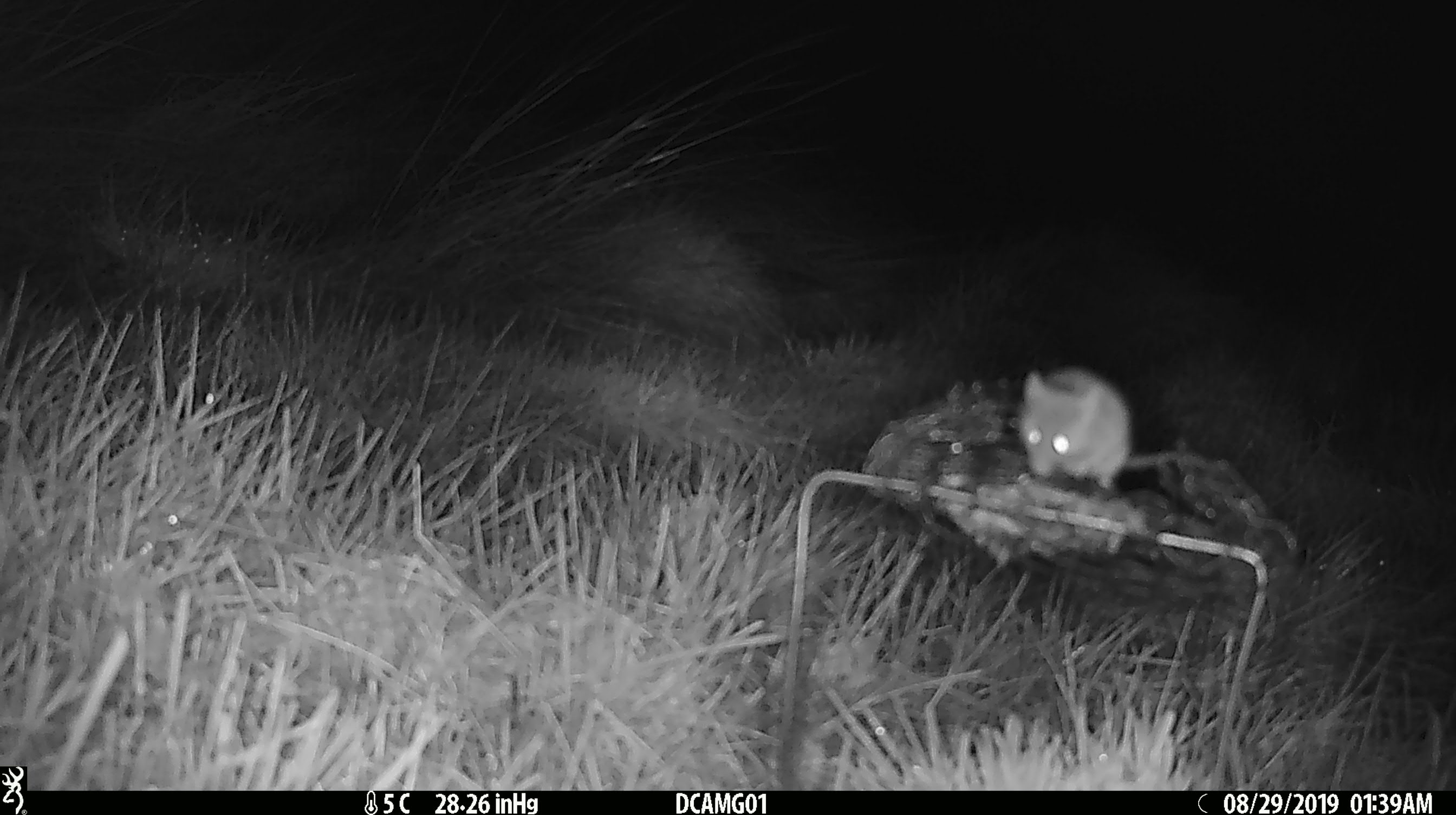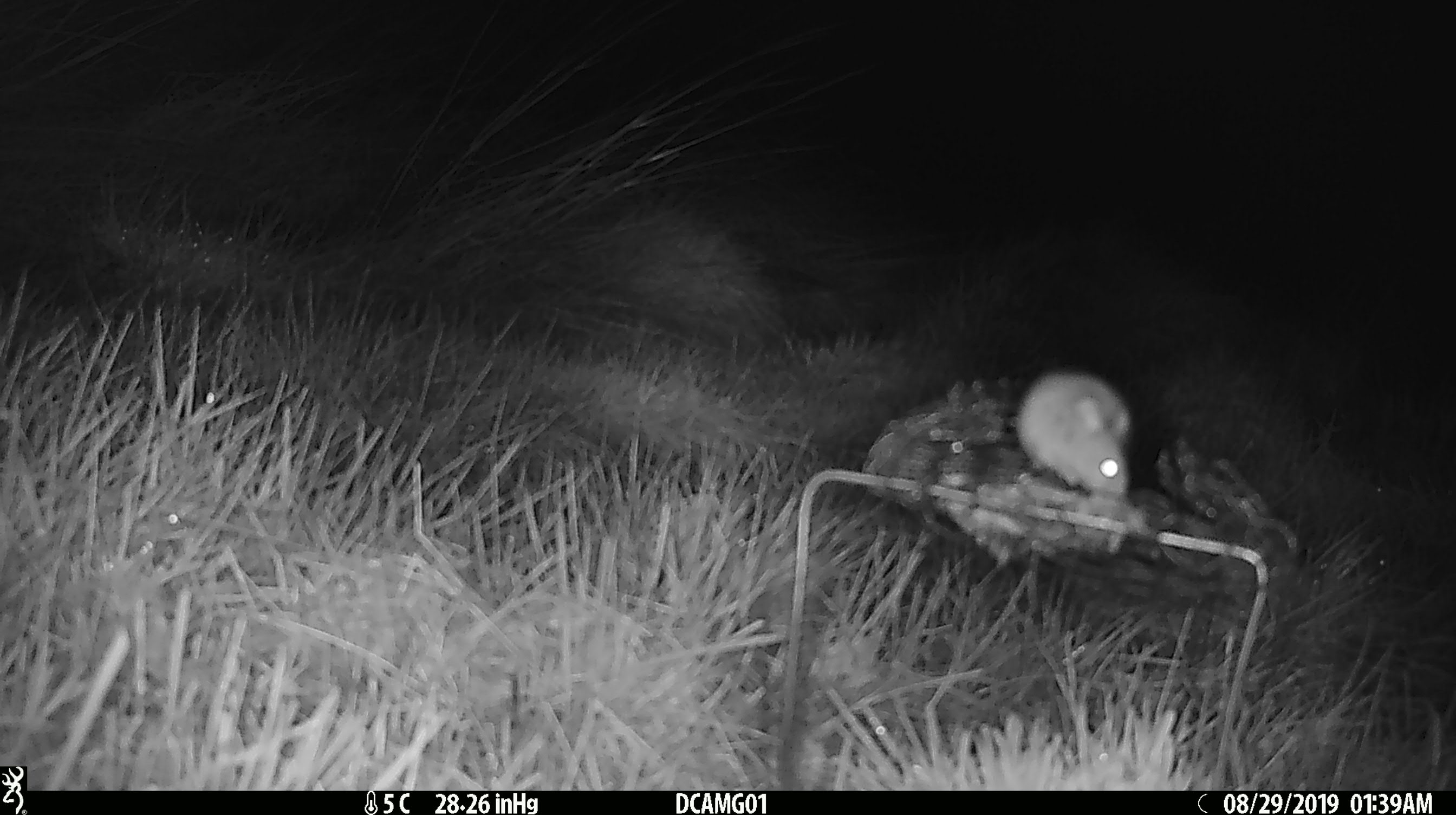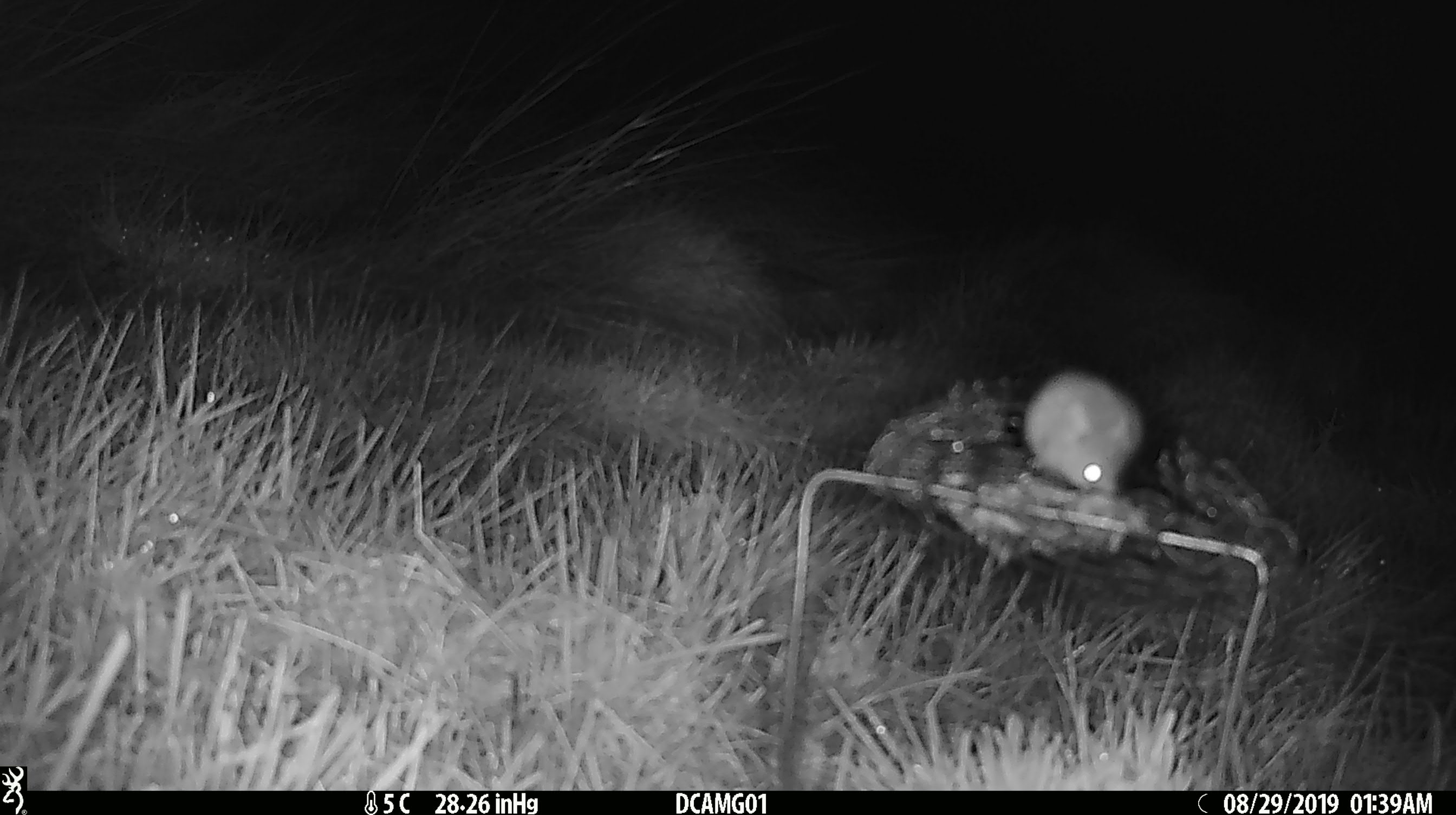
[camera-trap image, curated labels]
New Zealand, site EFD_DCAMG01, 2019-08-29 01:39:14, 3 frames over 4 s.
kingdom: Animalia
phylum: Chordata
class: Mammalia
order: Rodentia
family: Muridae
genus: Mus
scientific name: Mus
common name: mouse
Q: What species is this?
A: Mouse (Mus).